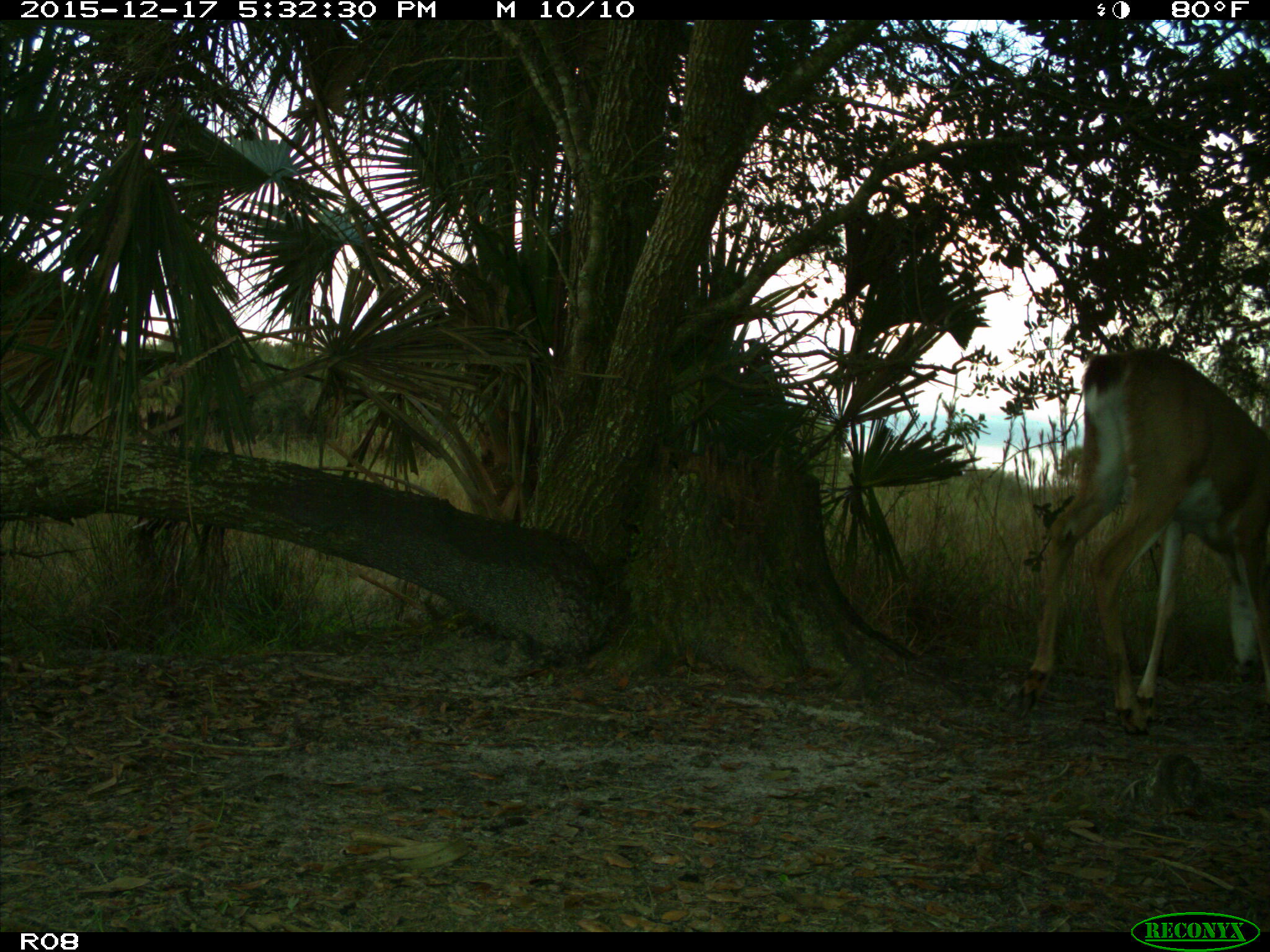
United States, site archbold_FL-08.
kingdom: Animalia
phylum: Chordata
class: Mammalia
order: Artiodactyla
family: Cervidae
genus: Odocoileus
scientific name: Odocoileus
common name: deer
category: unidentified deer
Unidentified deer (deer) (Odocoileus).